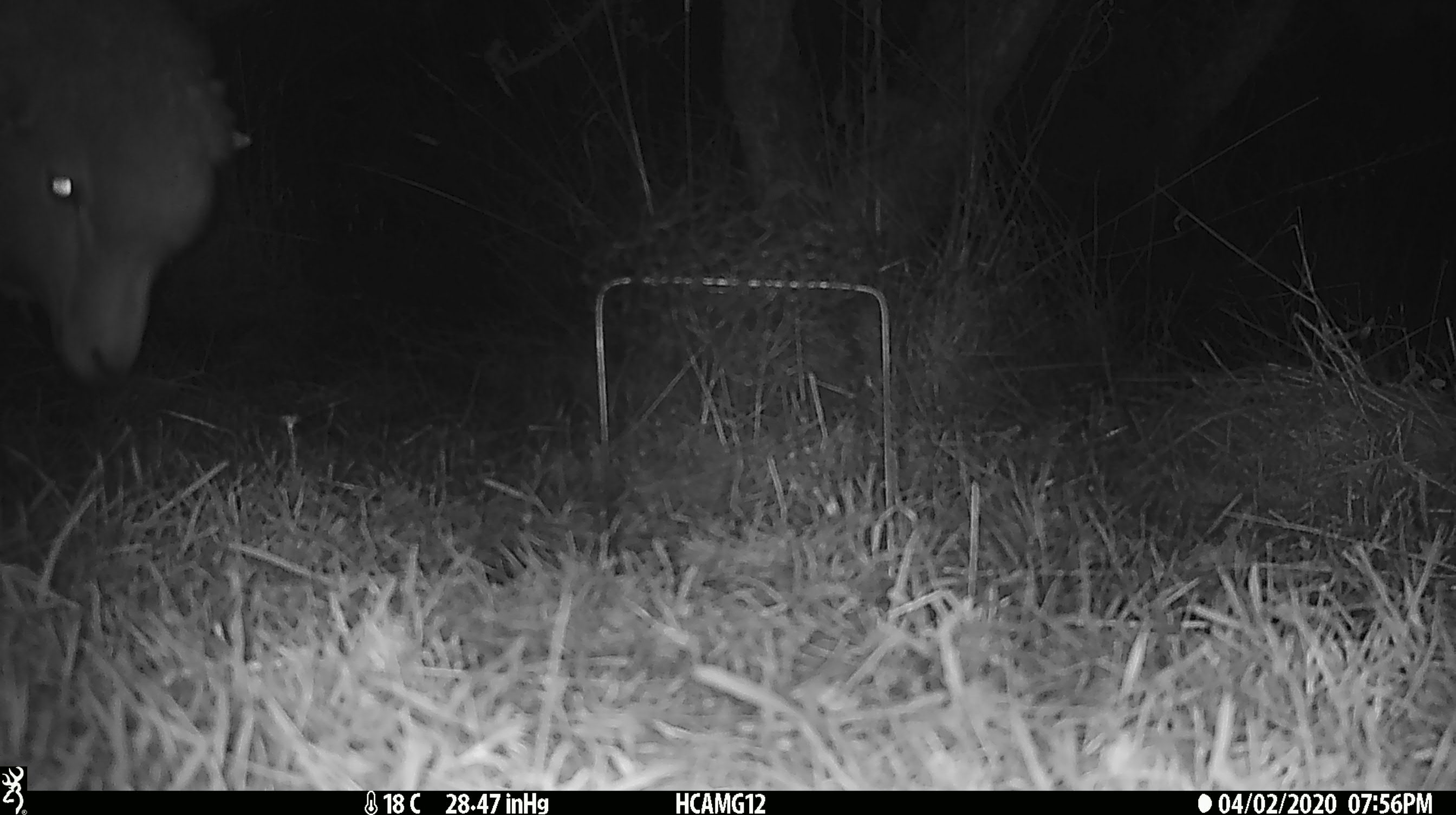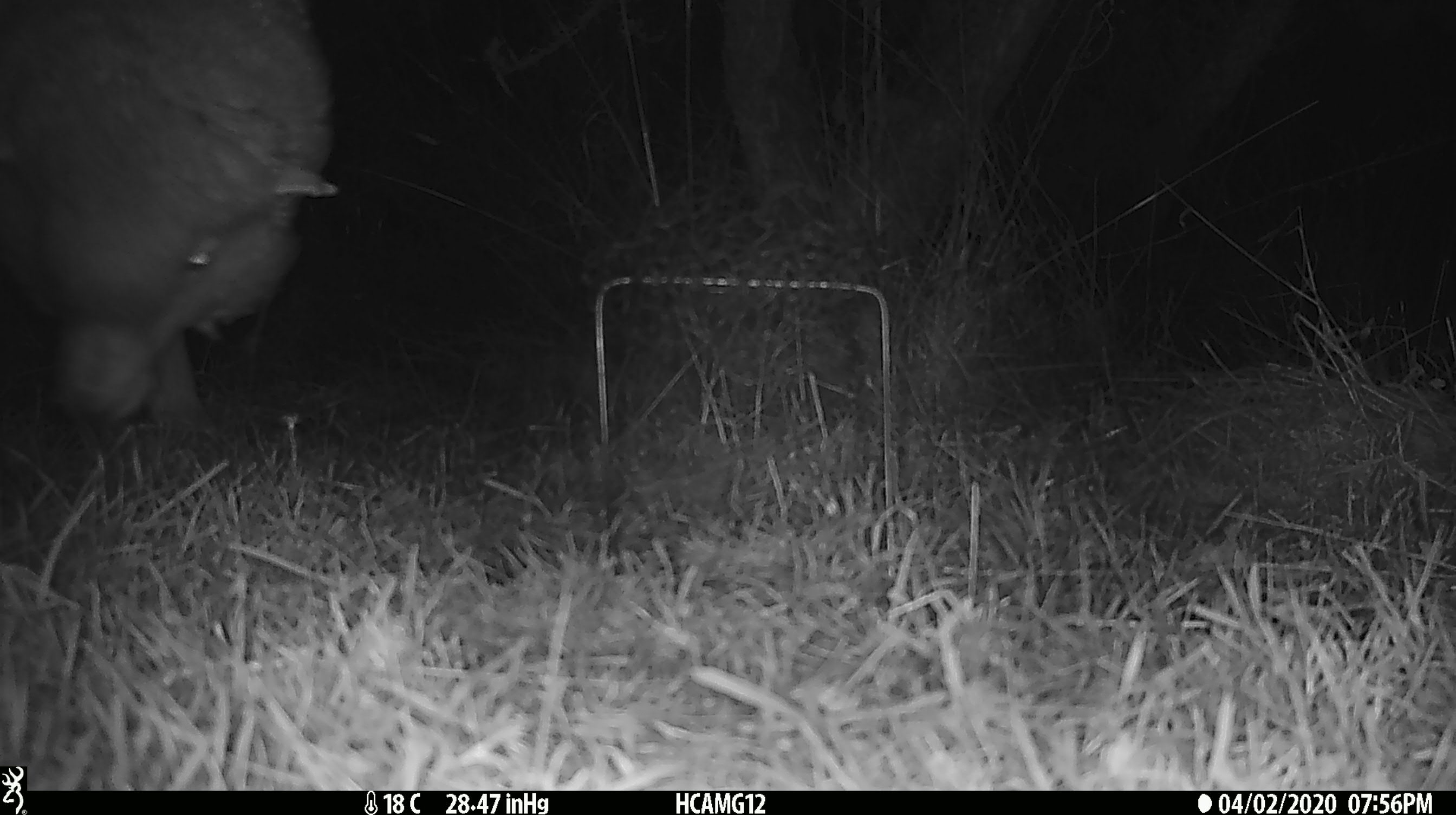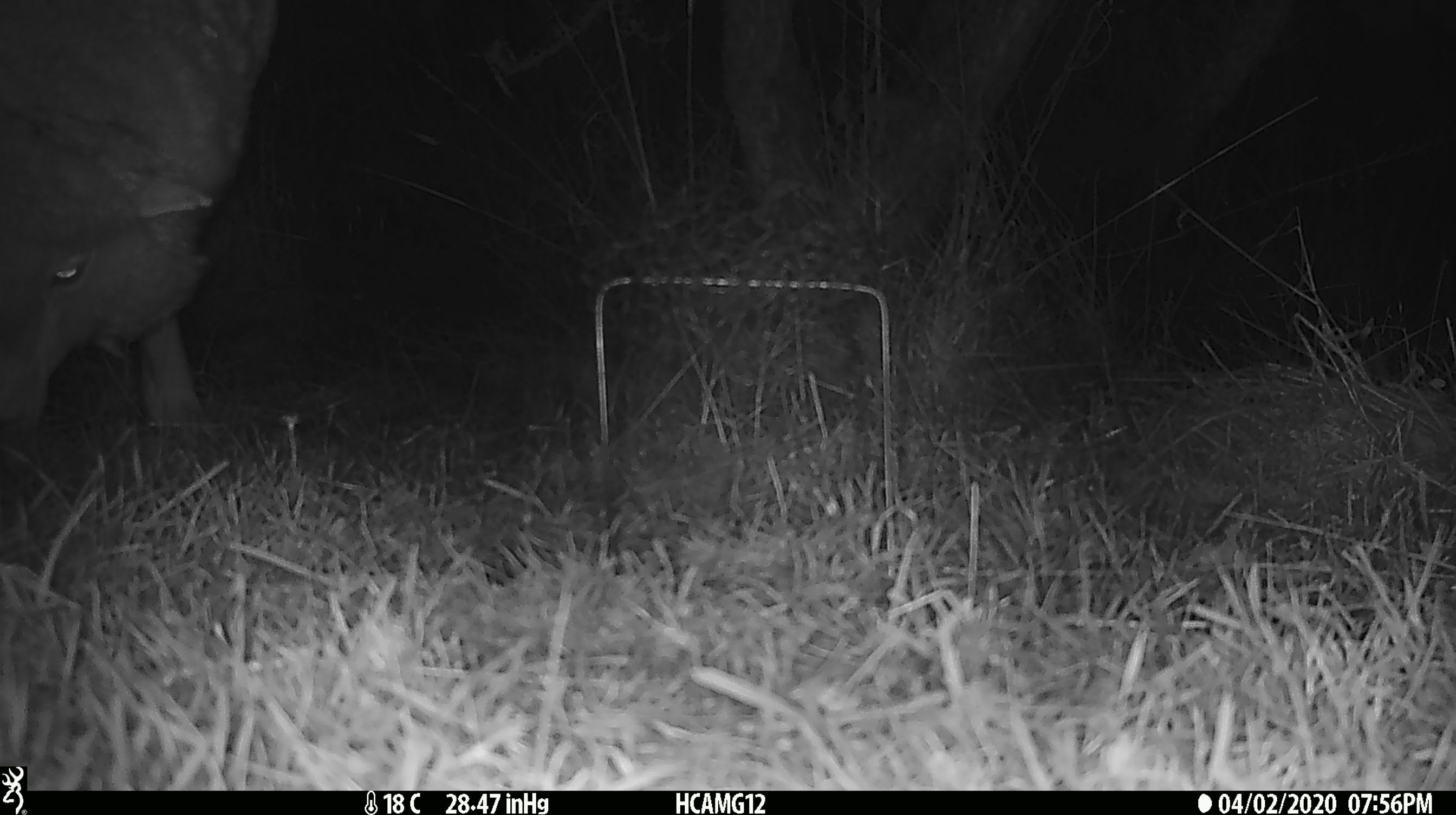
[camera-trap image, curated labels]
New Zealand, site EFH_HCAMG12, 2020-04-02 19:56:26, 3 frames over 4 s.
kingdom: Animalia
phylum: Chordata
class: Mammalia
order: Artiodactyla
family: Bovidae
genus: Ovis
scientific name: Ovis aries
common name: domestic sheep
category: sheep